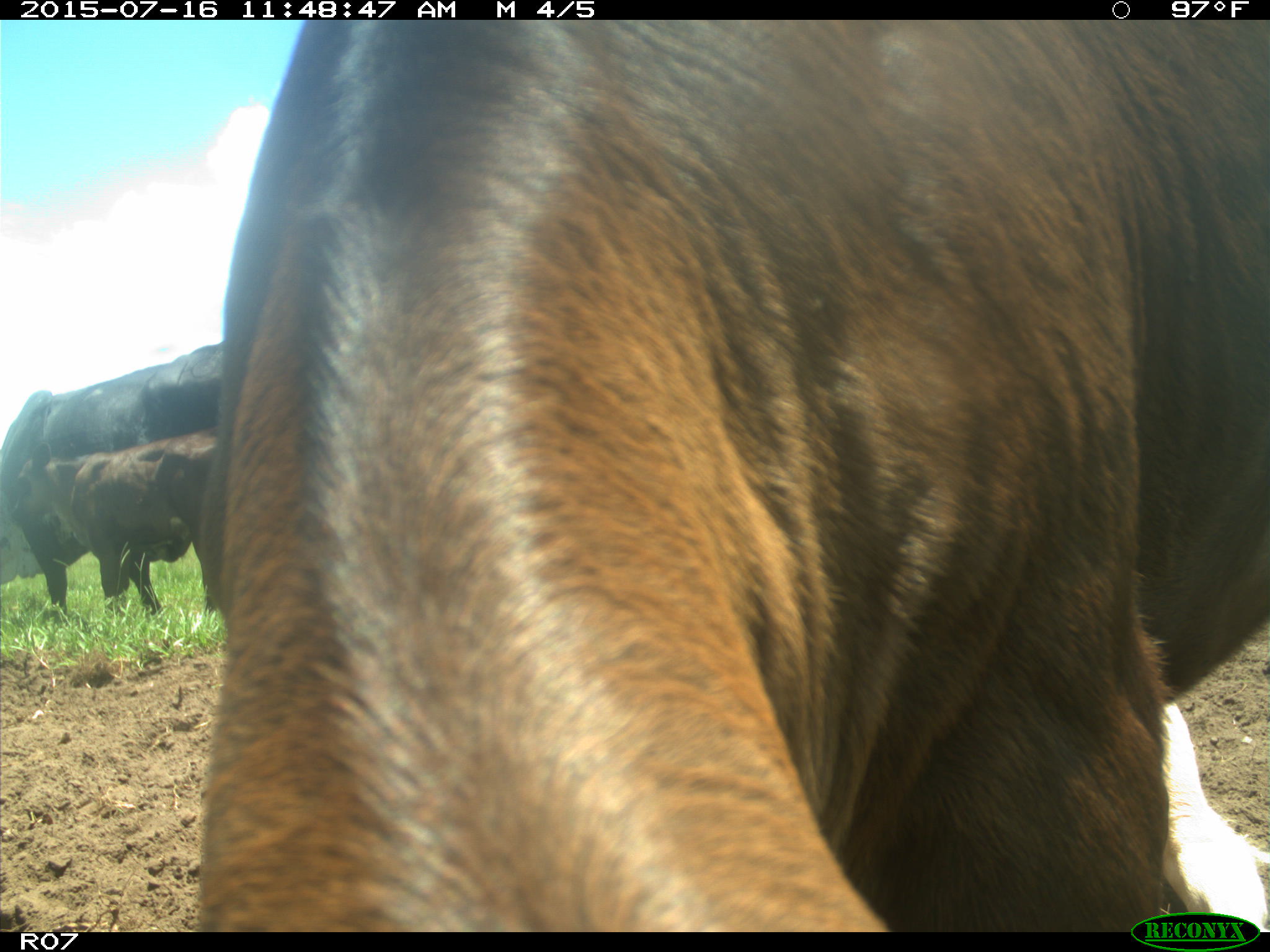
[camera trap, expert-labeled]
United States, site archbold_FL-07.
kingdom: Animalia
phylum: Chordata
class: Mammalia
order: Artiodactyla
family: Bovidae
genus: Bos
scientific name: Bos taurus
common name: domestic cow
Bos taurus (domestic cow).